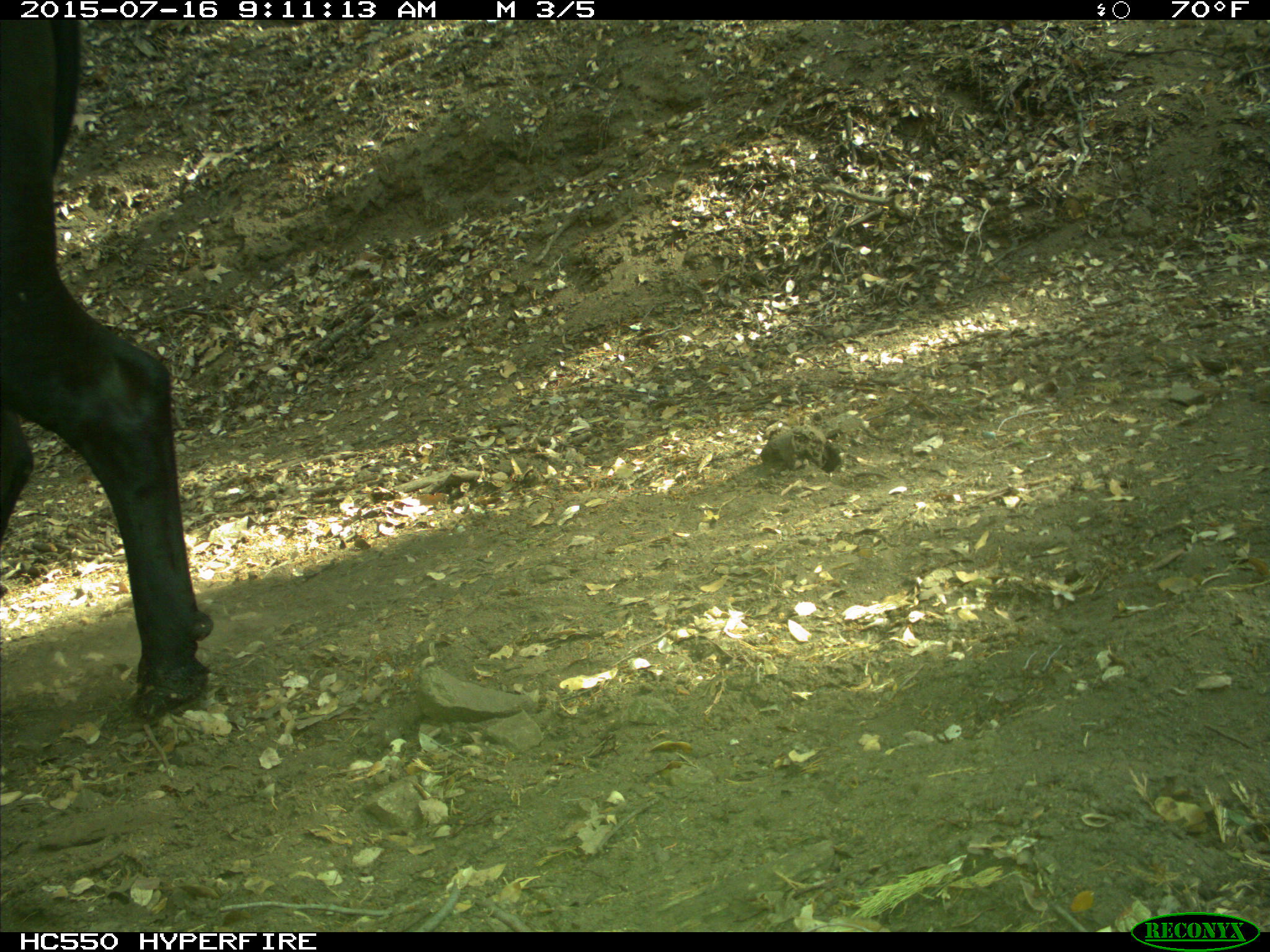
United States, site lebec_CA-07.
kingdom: Animalia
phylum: Chordata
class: Mammalia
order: Artiodactyla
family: Bovidae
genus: Bos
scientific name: Bos taurus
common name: domestic cow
Bos taurus (domestic cow).